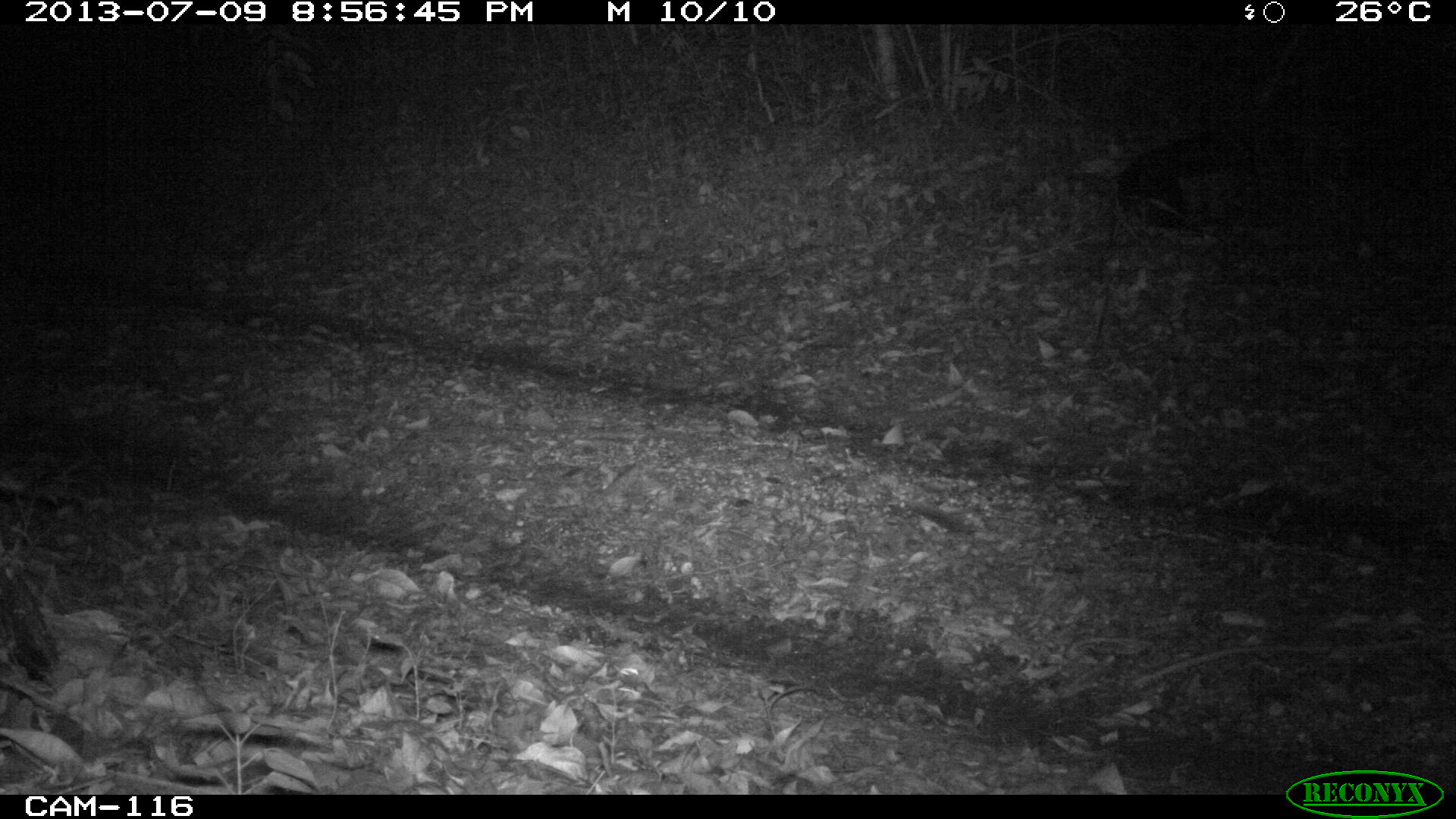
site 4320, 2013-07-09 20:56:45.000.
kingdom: Animalia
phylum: Chordata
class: Mammalia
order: Carnivora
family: Procyonidae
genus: Procyon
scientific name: Procyon lotor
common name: common raccoon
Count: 1.